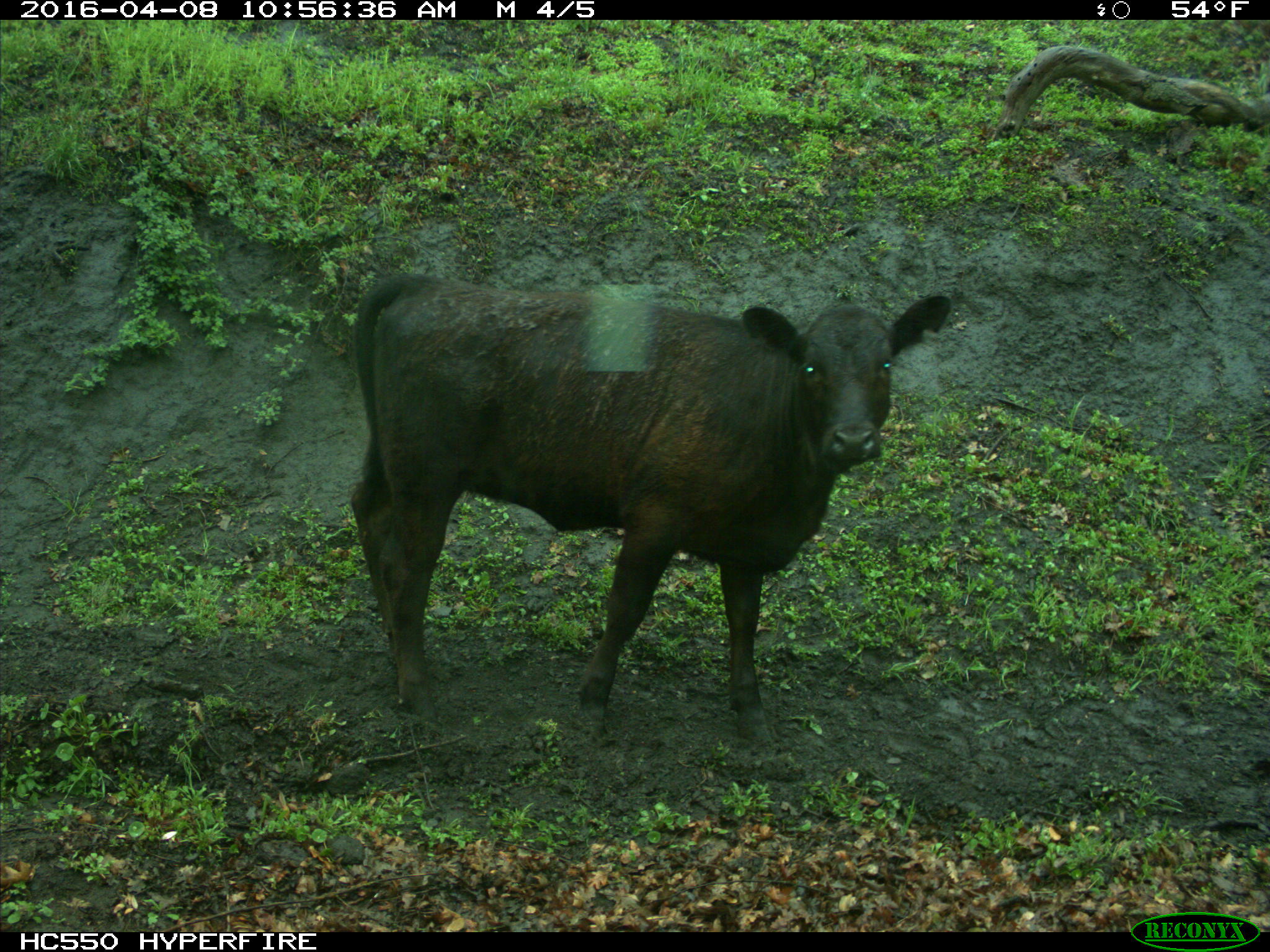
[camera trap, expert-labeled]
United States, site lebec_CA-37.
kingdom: Animalia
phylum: Chordata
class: Mammalia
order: Artiodactyla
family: Bovidae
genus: Bos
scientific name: Bos taurus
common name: domestic cow